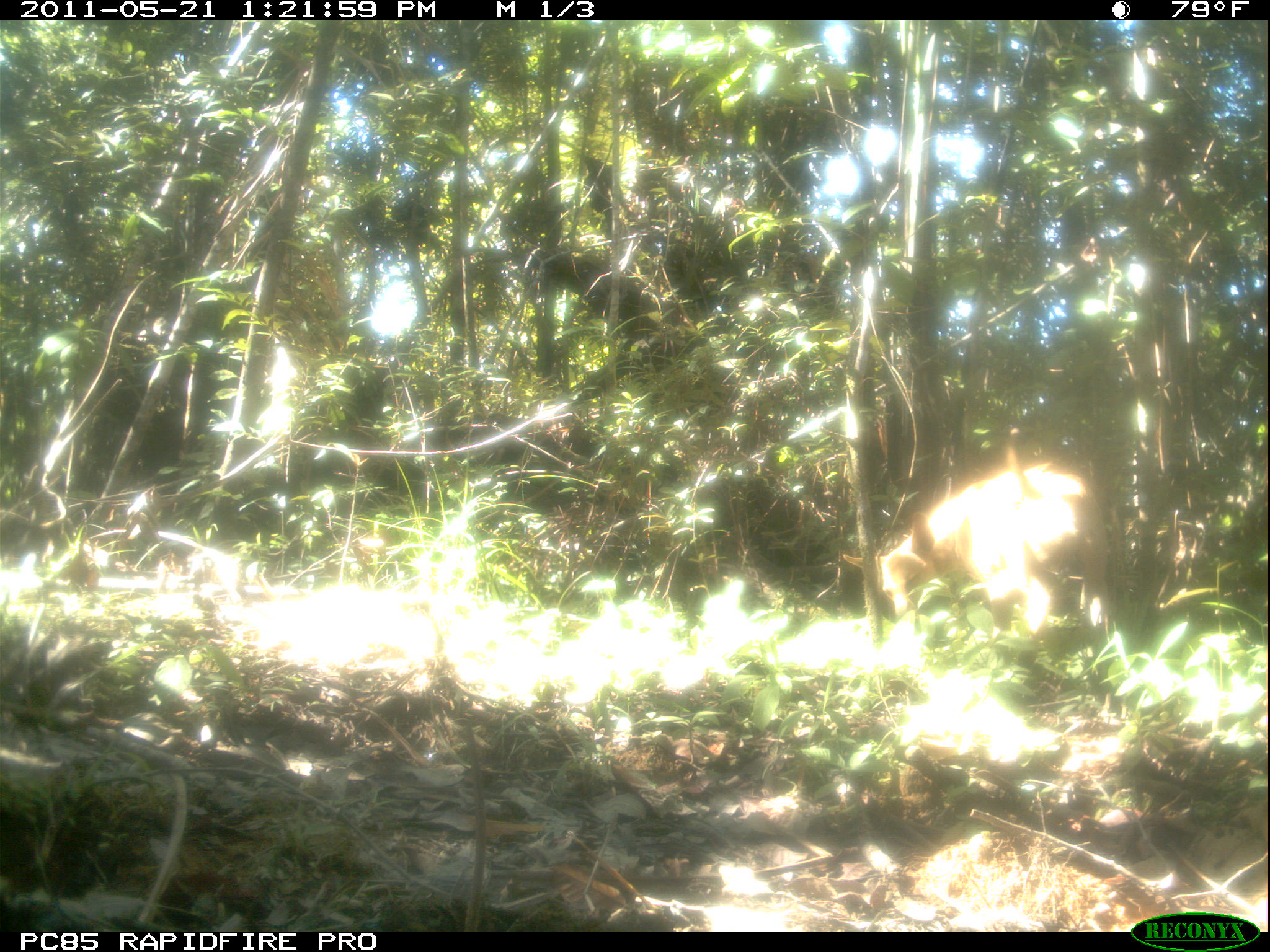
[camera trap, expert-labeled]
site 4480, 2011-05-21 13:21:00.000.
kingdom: Animalia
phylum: Chordata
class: Mammalia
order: Carnivora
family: Canidae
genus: Canis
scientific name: Canis familiaris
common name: domestic dog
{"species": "Canis familiaris (domestic dog)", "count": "3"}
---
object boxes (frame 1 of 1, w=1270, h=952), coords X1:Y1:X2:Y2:
canis familiaris: 839:427:1111:643